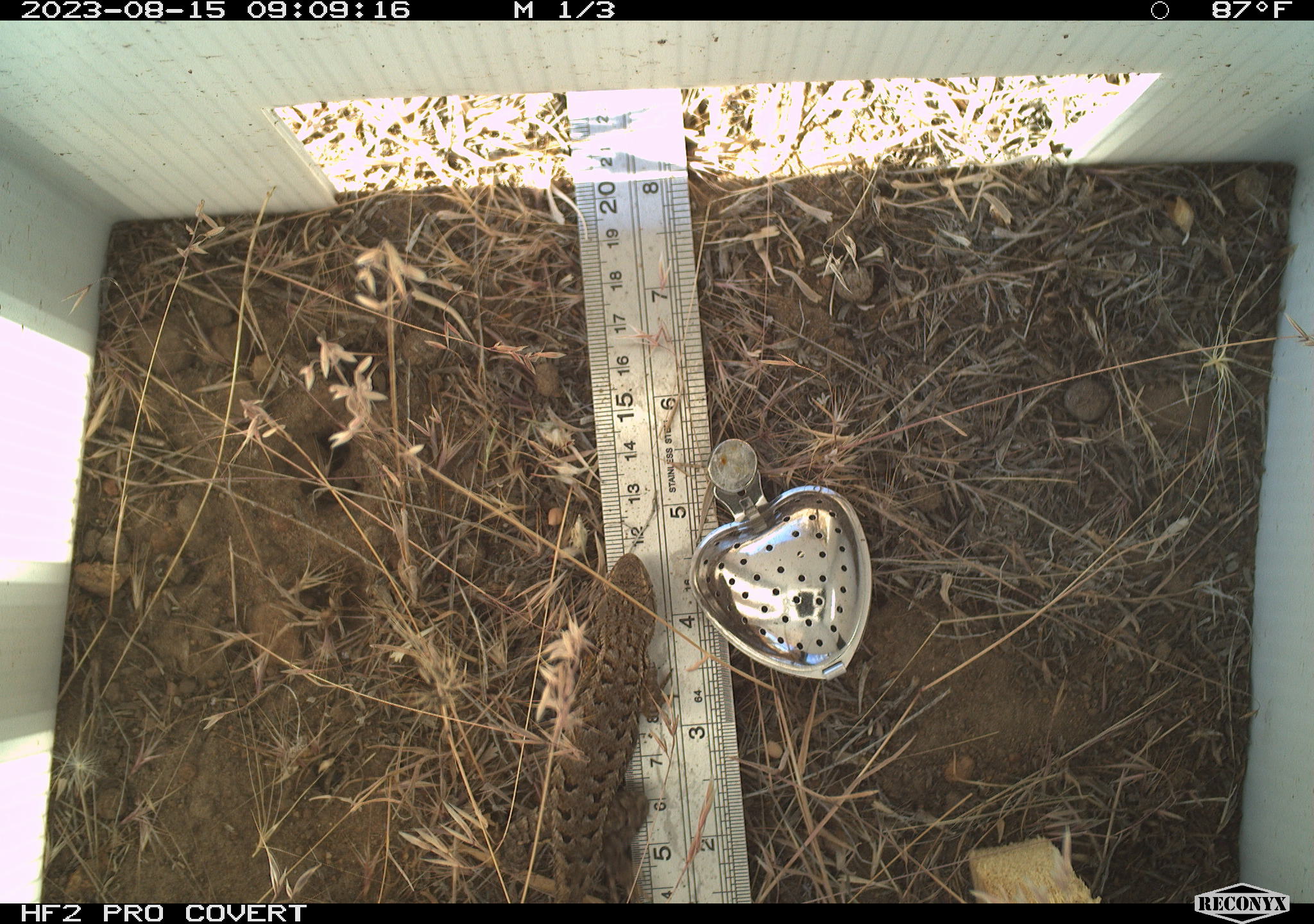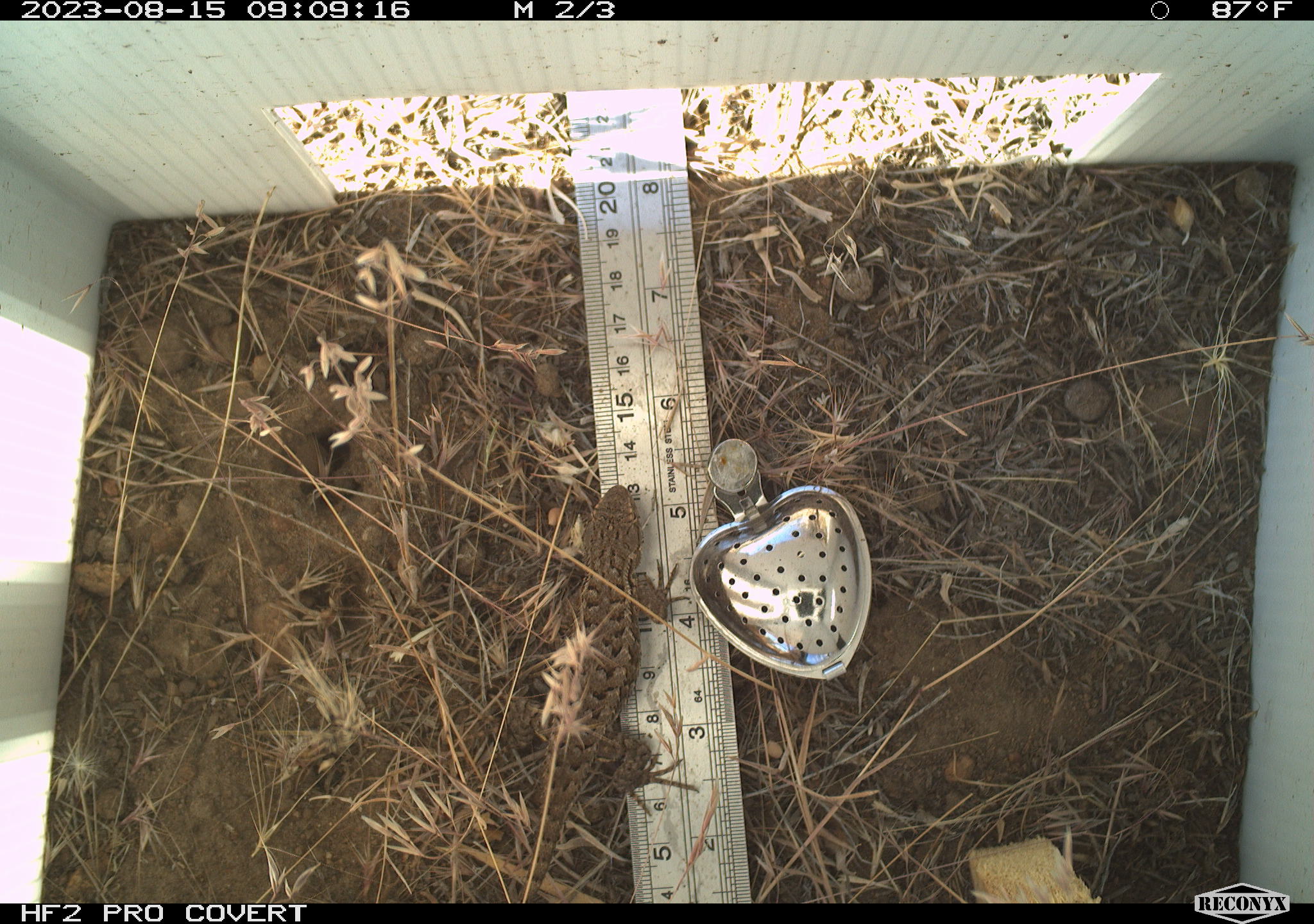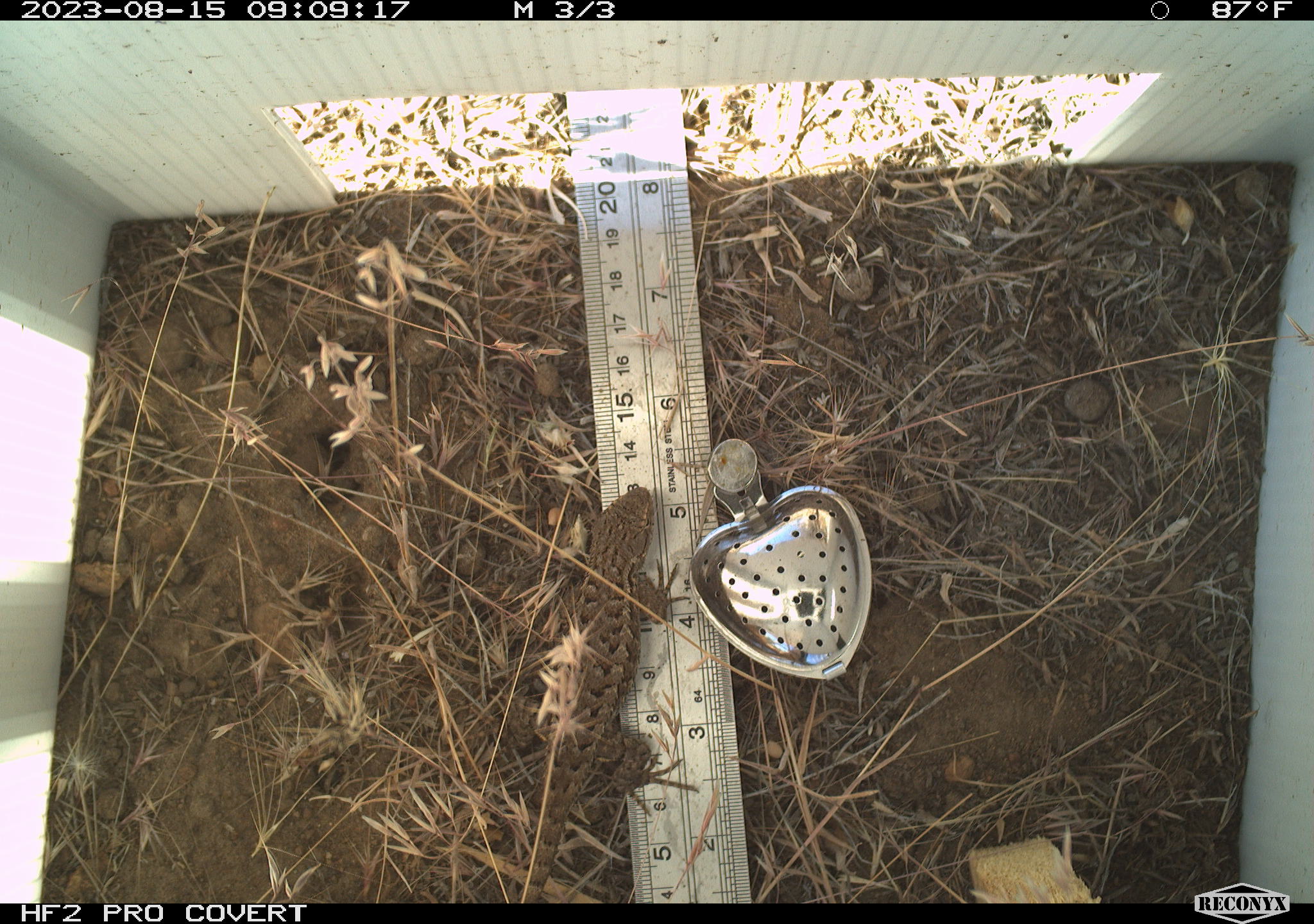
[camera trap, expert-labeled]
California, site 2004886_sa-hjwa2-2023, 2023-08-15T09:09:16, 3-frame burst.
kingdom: Animalia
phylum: Chordata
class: Reptilia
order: Squamata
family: Phrynosomatidae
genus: Sceloporus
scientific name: Sceloporus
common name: spiny lizards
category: sceloporus species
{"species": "sceloporus species (spiny lizards) (Sceloporus)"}